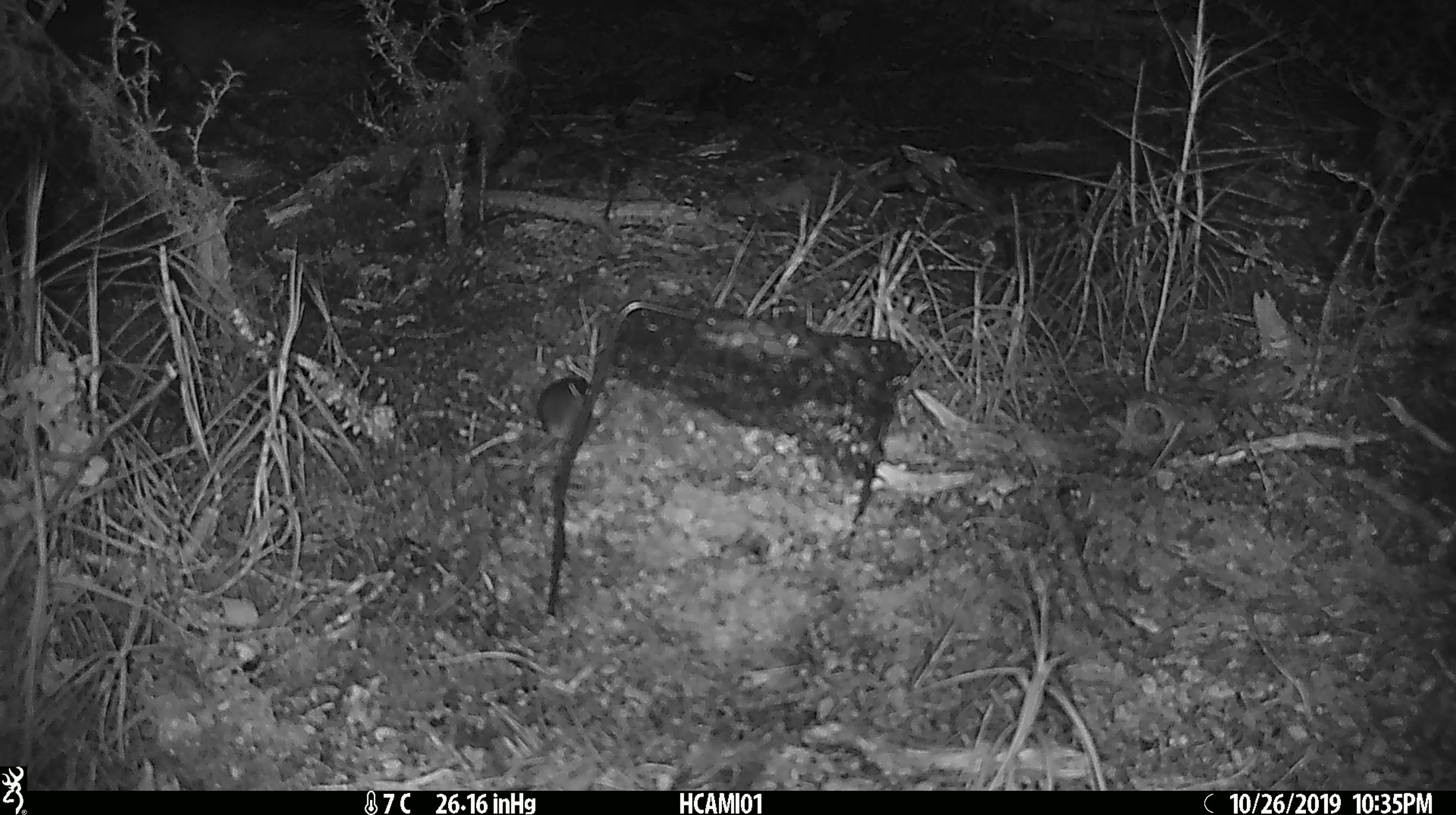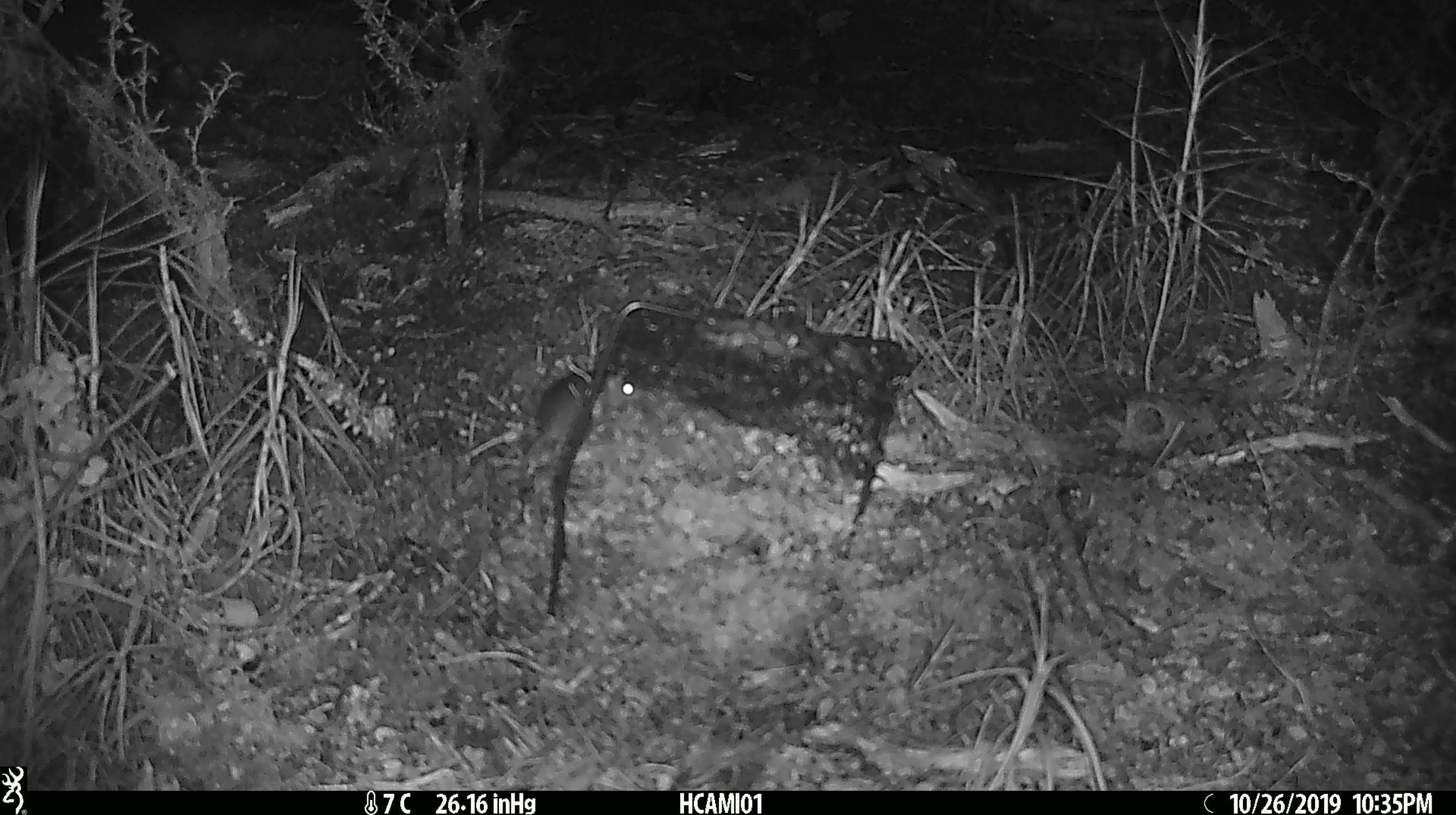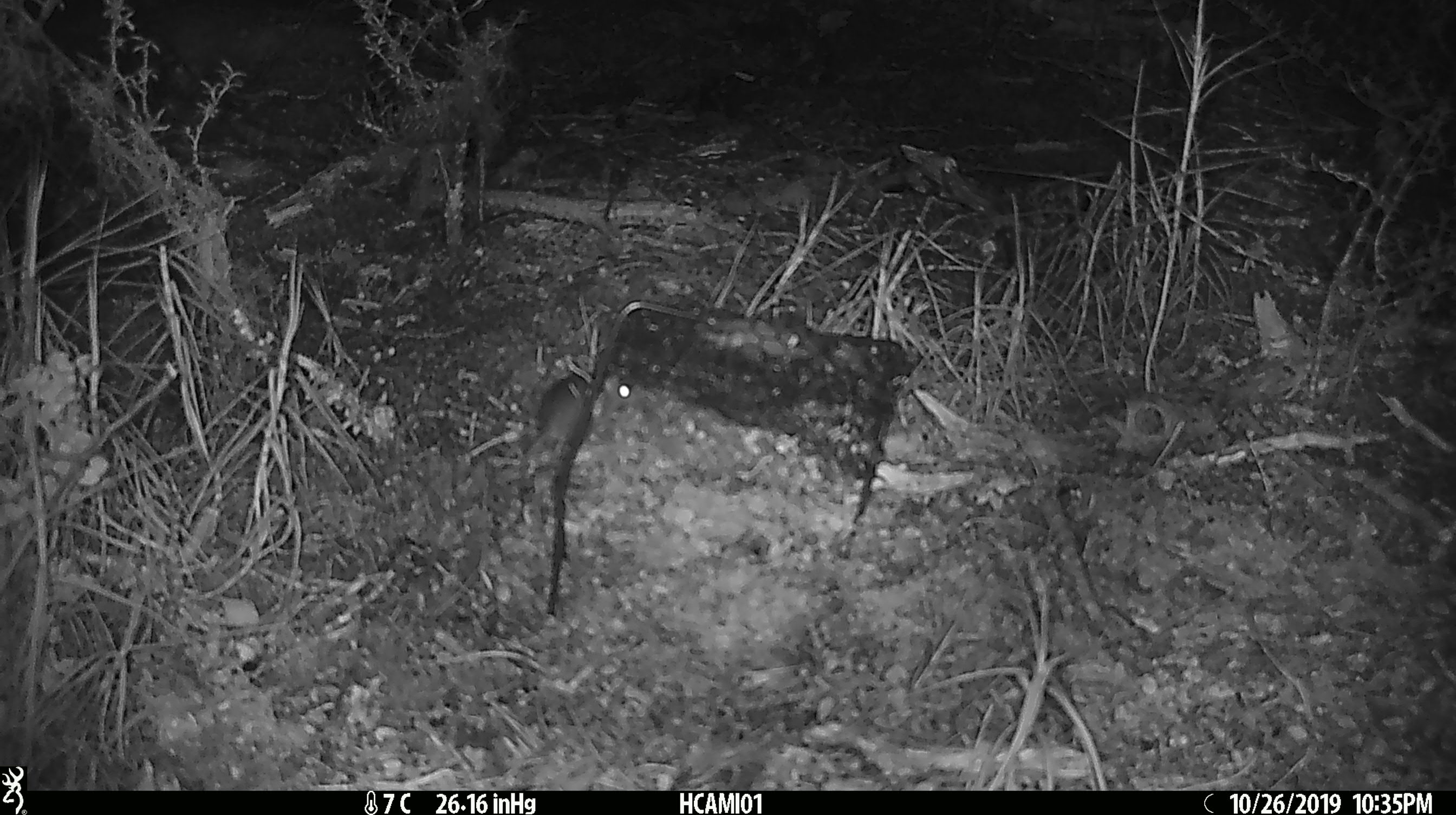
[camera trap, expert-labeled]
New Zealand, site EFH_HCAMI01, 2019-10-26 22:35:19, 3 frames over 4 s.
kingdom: Animalia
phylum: Chordata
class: Mammalia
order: Rodentia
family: Muridae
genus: Mus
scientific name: Mus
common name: mouse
Mouse (Mus).